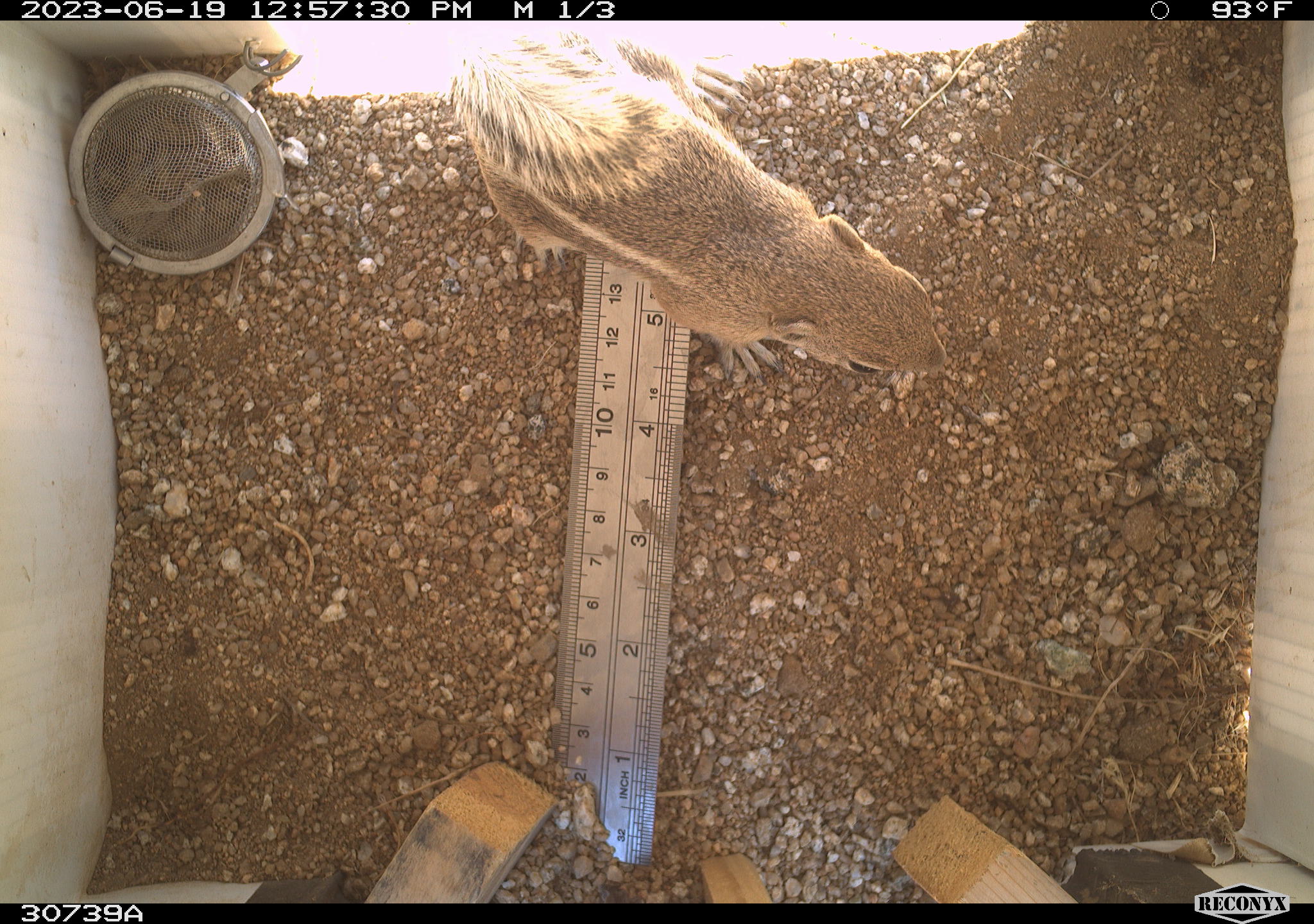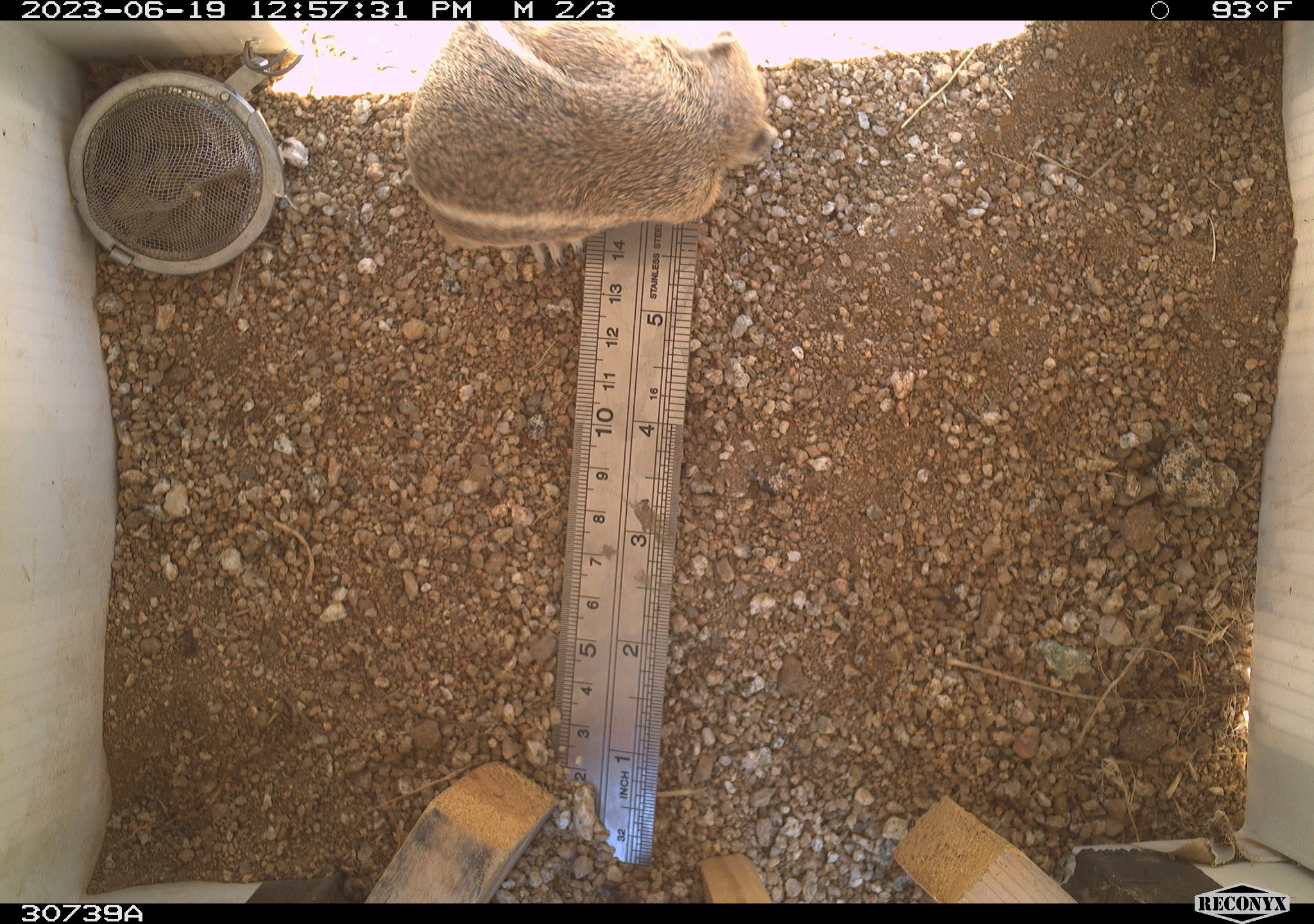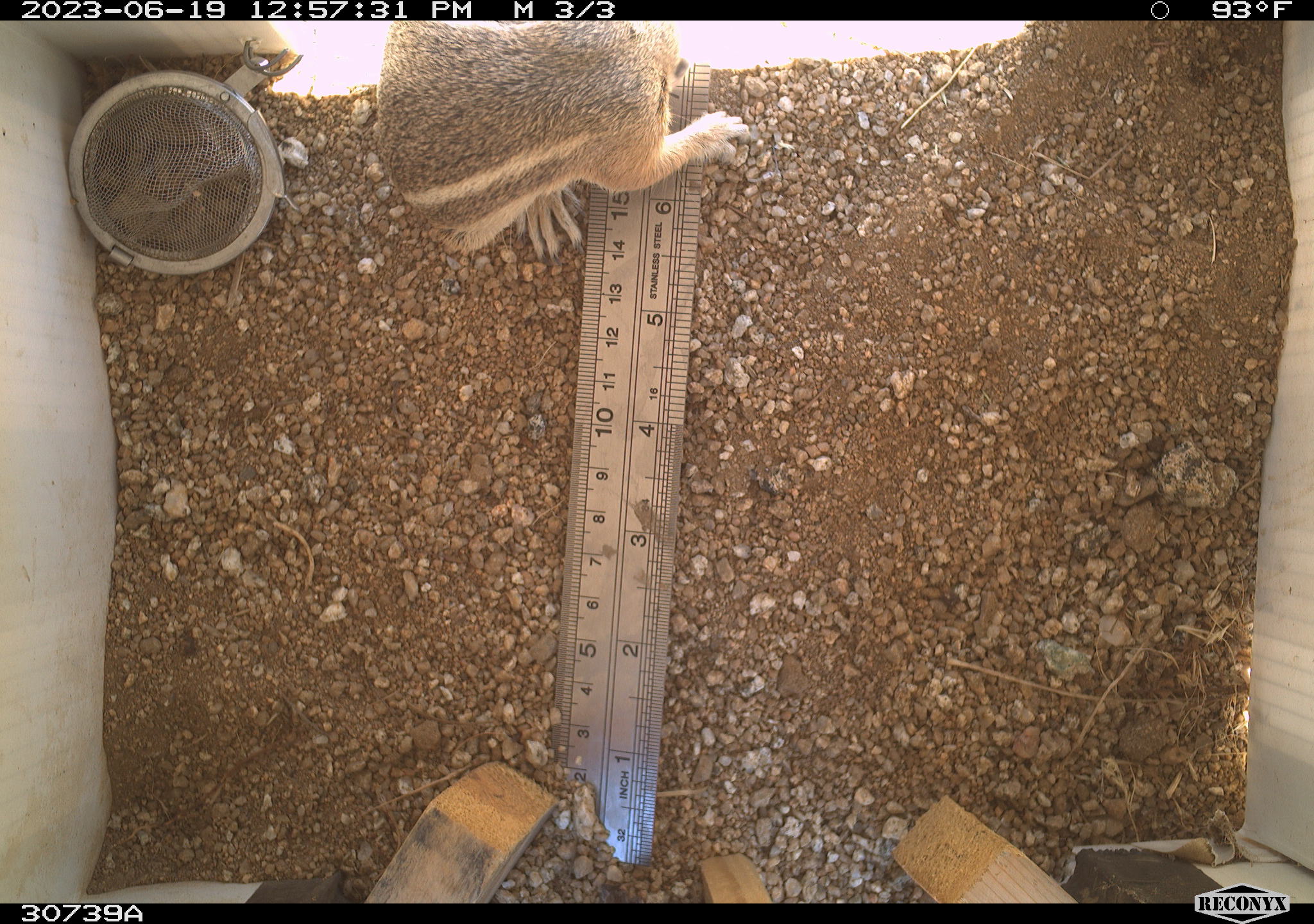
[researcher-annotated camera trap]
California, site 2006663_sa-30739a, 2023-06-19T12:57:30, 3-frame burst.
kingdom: Animalia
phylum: Chordata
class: Mammalia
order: Rodentia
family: Sciuridae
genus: Ammospermophilus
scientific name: Ammospermophilus leucurus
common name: white-tailed antelope squirrel